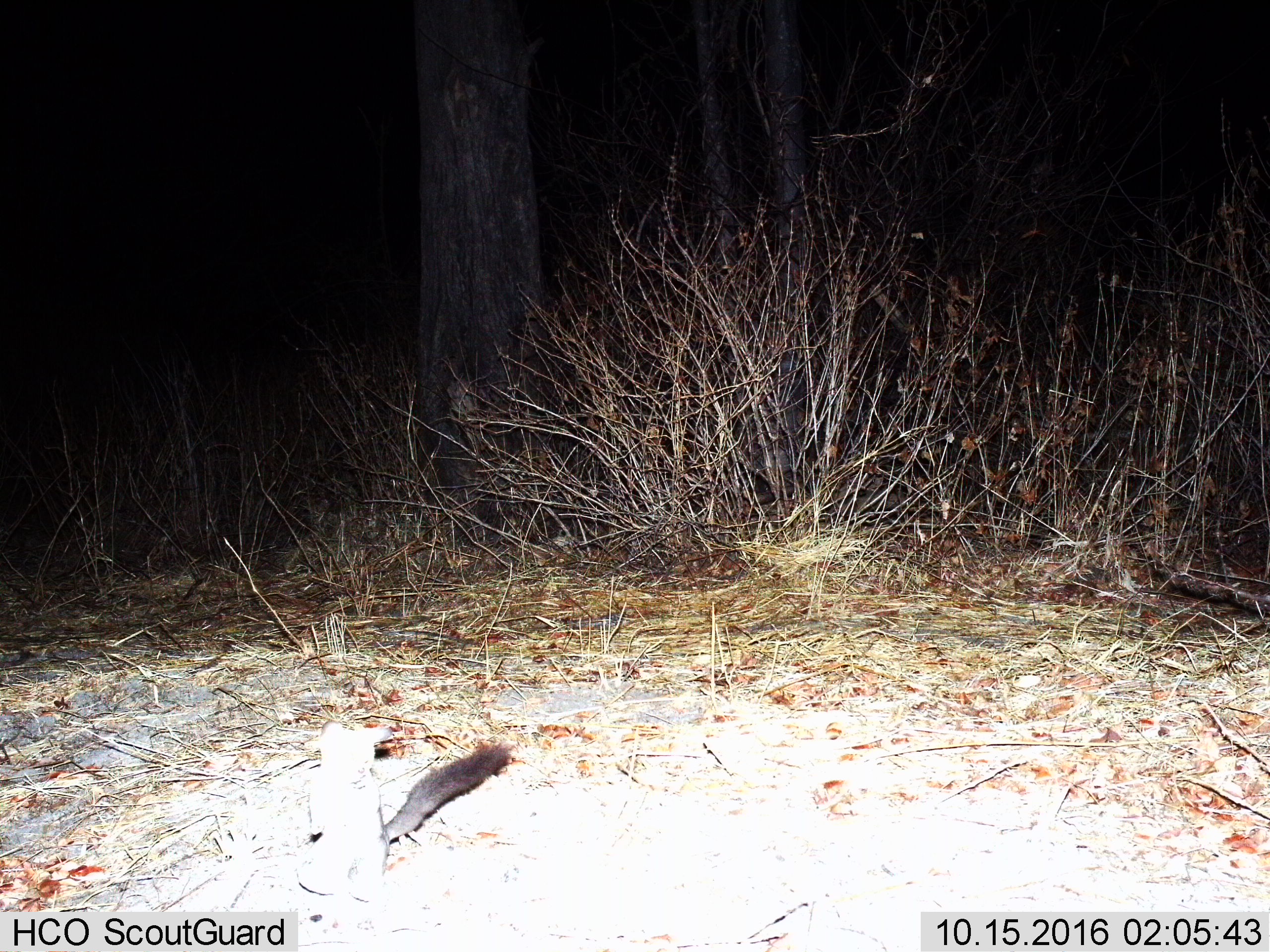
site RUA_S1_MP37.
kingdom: Animalia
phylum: Chordata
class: Mammalia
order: Rodentia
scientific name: Rodentia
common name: rodent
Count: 1.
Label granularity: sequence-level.